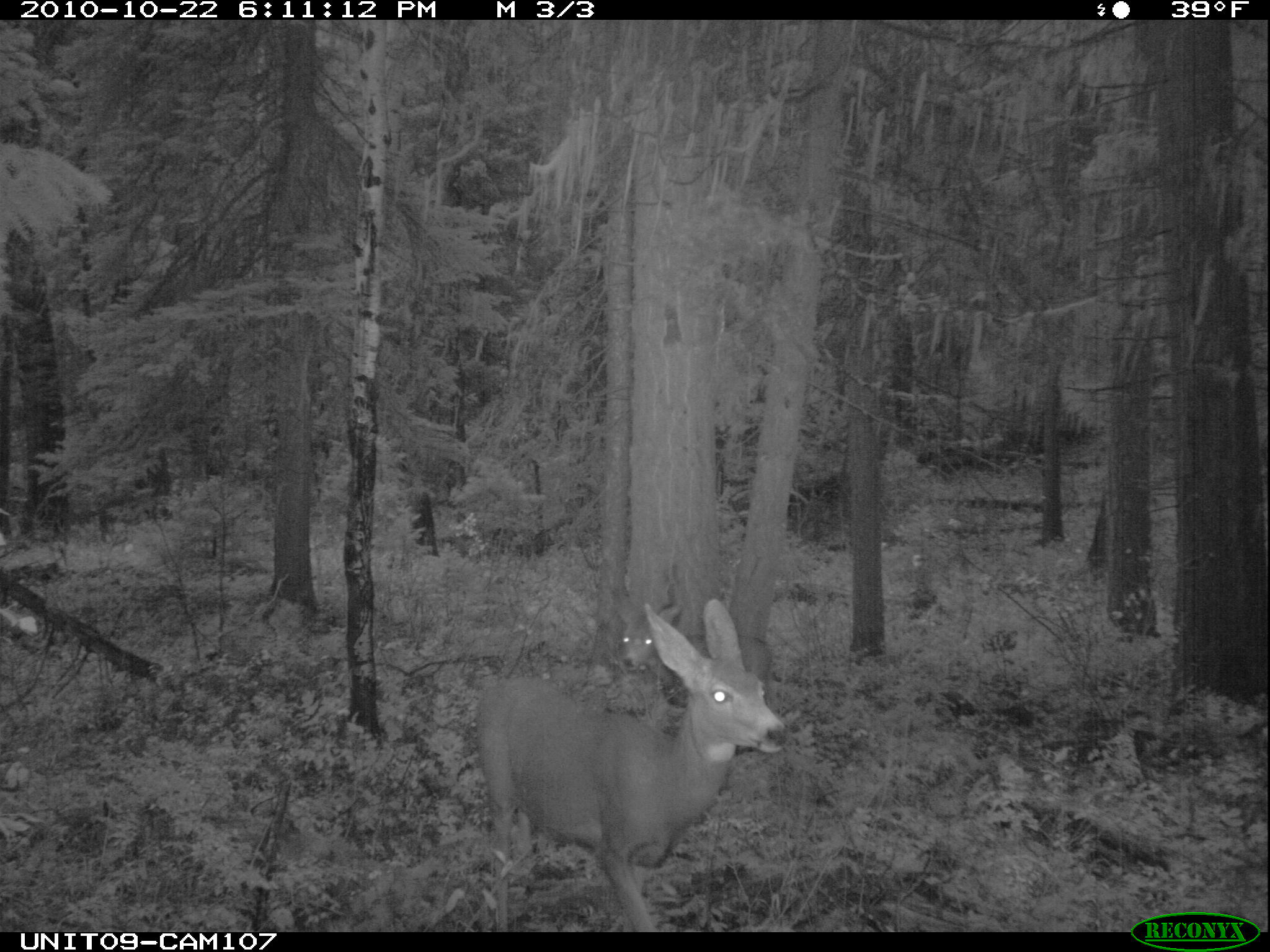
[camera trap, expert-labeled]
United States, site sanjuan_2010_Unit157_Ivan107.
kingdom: Animalia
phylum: Chordata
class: Mammalia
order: Artiodactyla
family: Cervidae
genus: Odocoileus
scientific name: Odocoileus hemionus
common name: mule deer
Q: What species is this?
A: Odocoileus hemionus (mule deer).